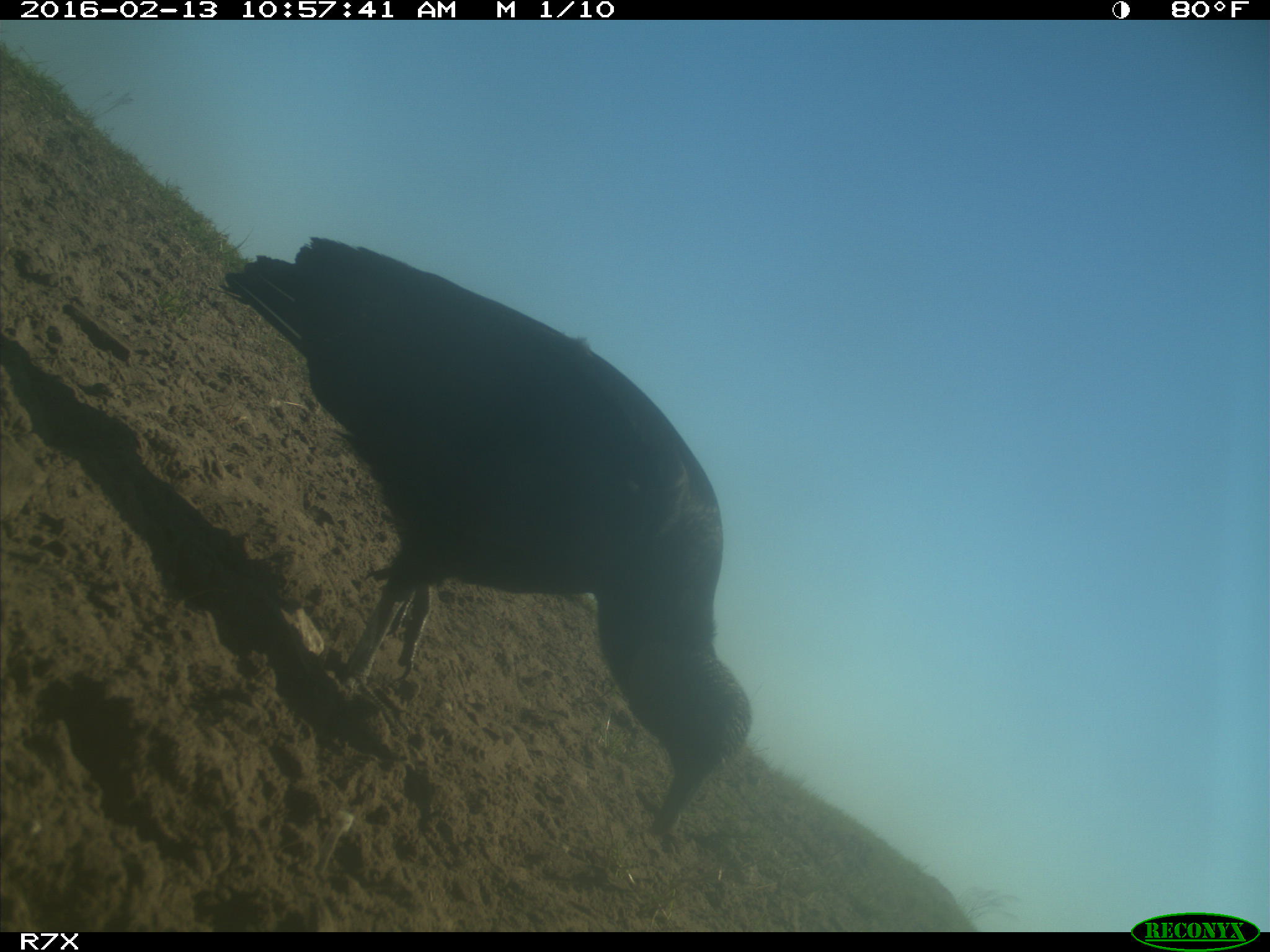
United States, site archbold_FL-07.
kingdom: Animalia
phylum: Chordata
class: Aves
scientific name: Aves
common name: birds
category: unidentified bird